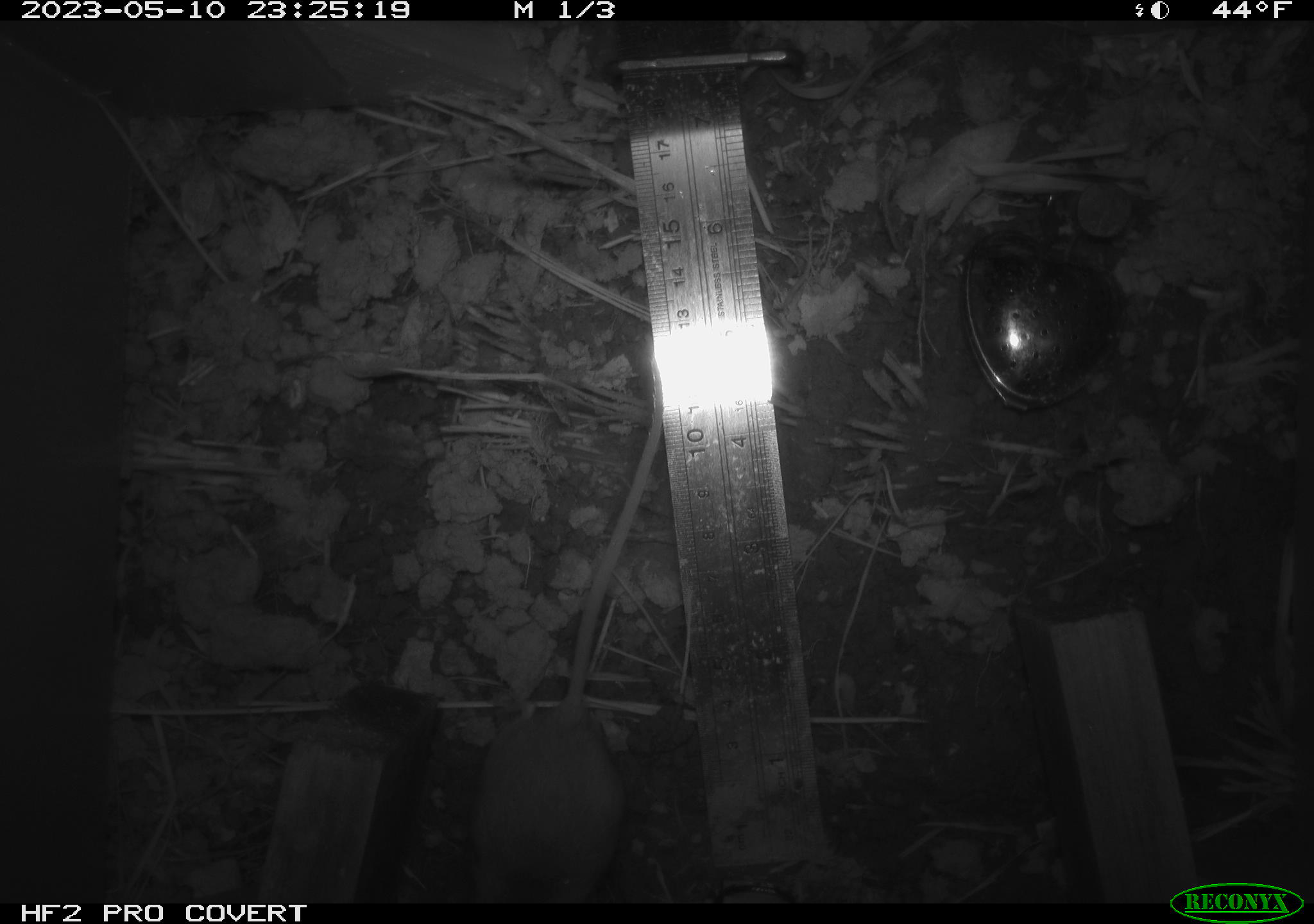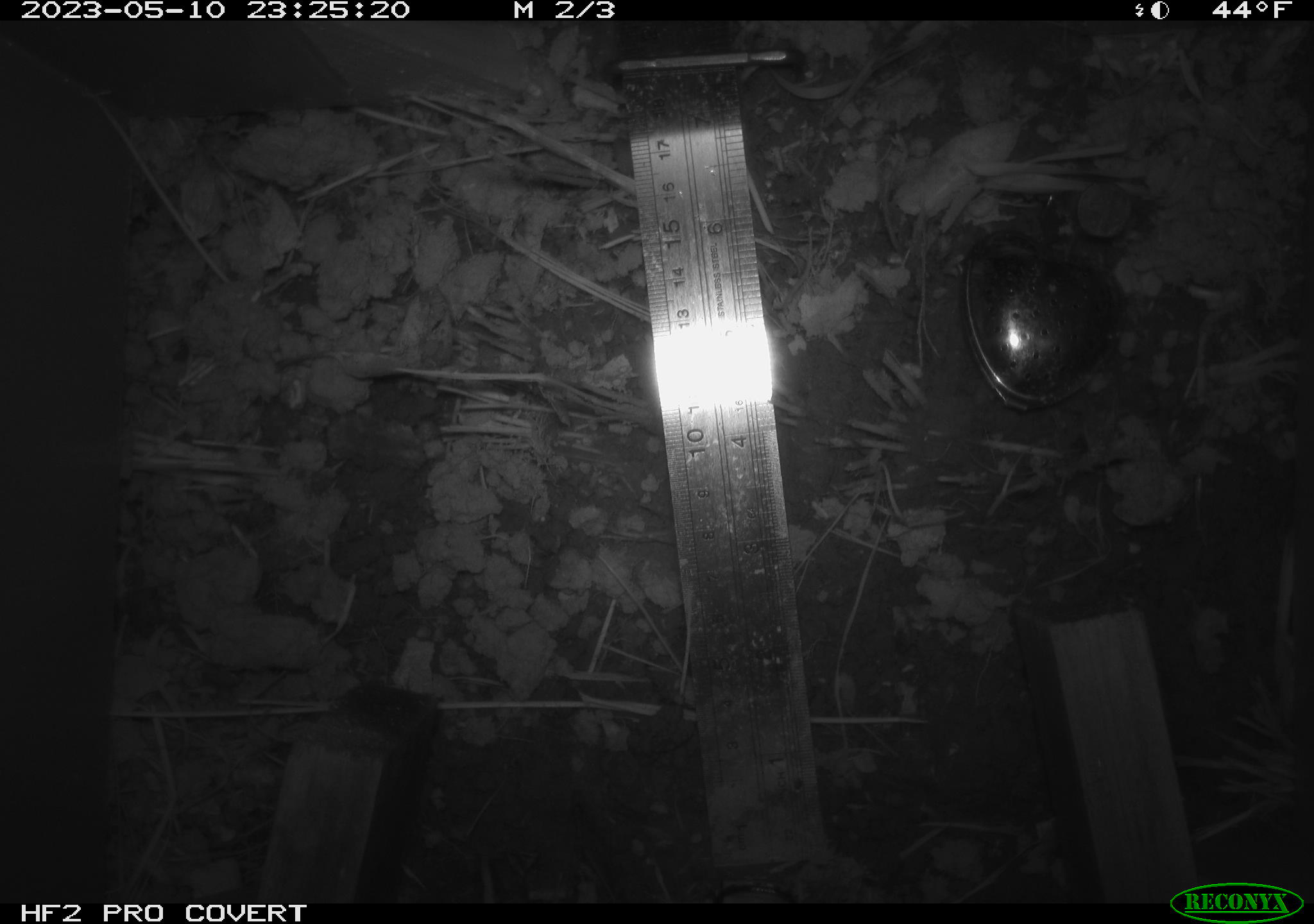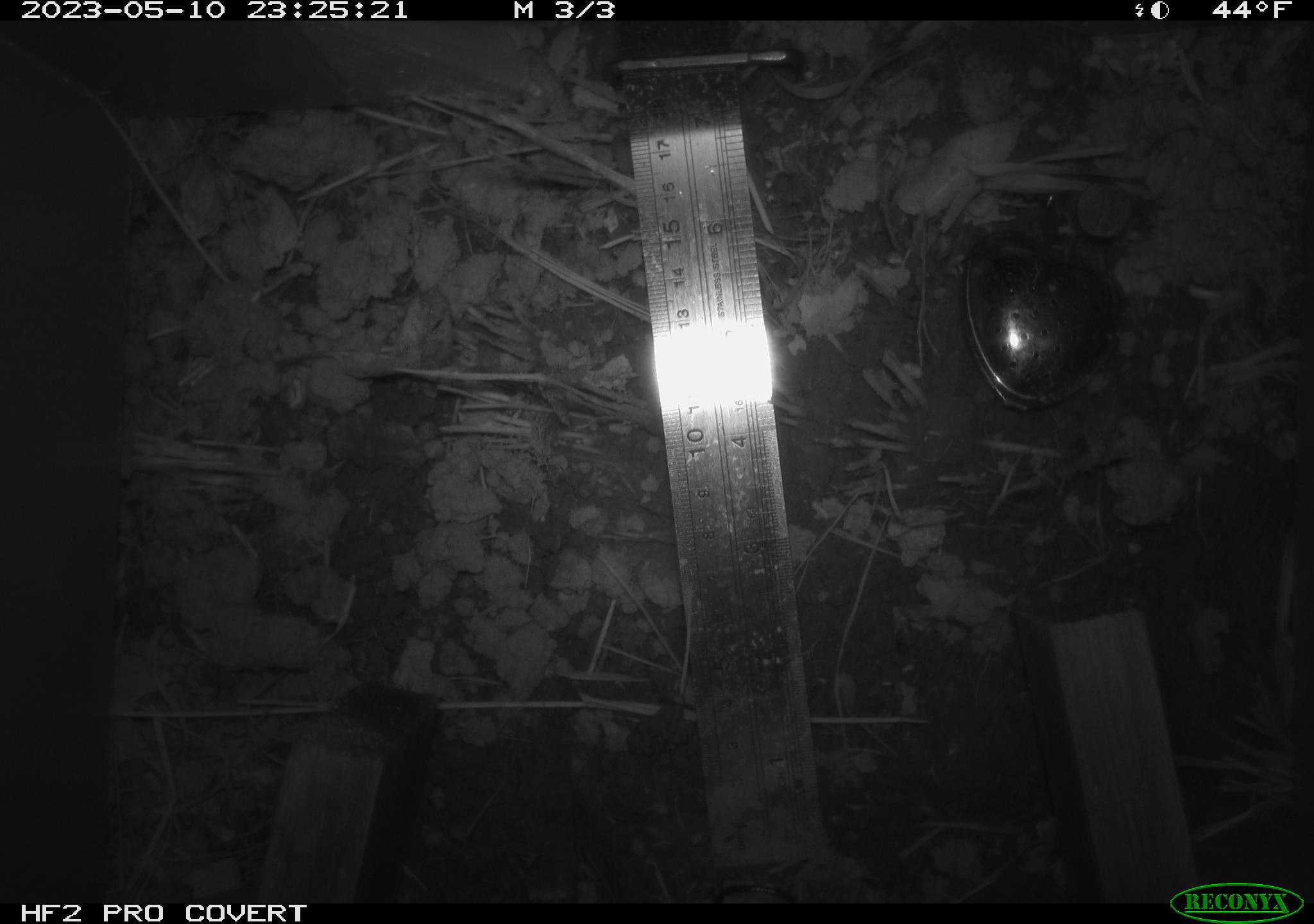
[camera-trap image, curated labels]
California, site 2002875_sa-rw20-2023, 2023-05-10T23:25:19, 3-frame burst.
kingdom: Animalia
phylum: Chordata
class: Mammalia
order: Rodentia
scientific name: Rodentia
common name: mouse species